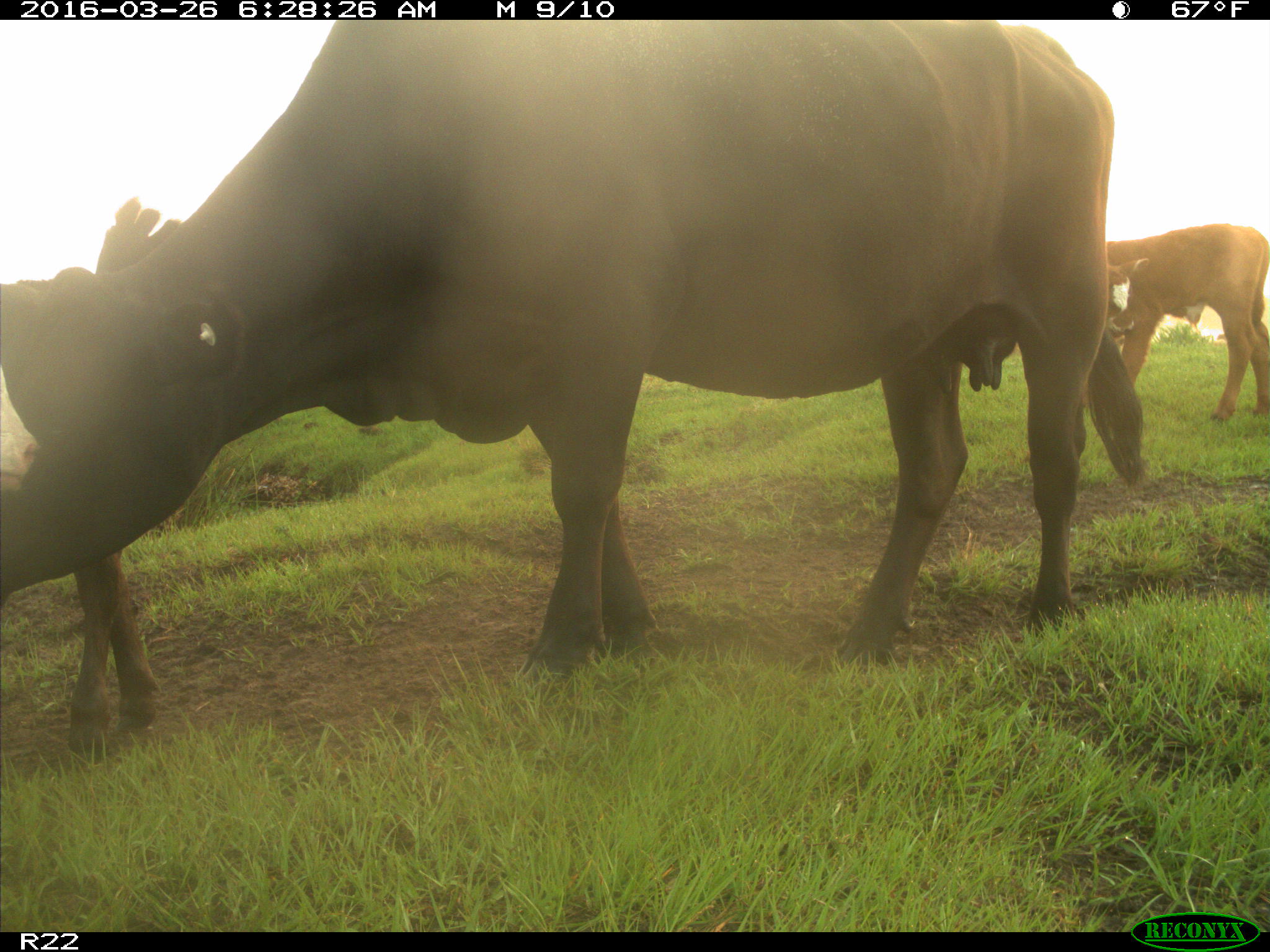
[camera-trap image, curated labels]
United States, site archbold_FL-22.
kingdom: Animalia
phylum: Chordata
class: Mammalia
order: Artiodactyla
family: Bovidae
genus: Bos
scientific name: Bos taurus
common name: domestic cow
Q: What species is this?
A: Bos taurus (domestic cow).